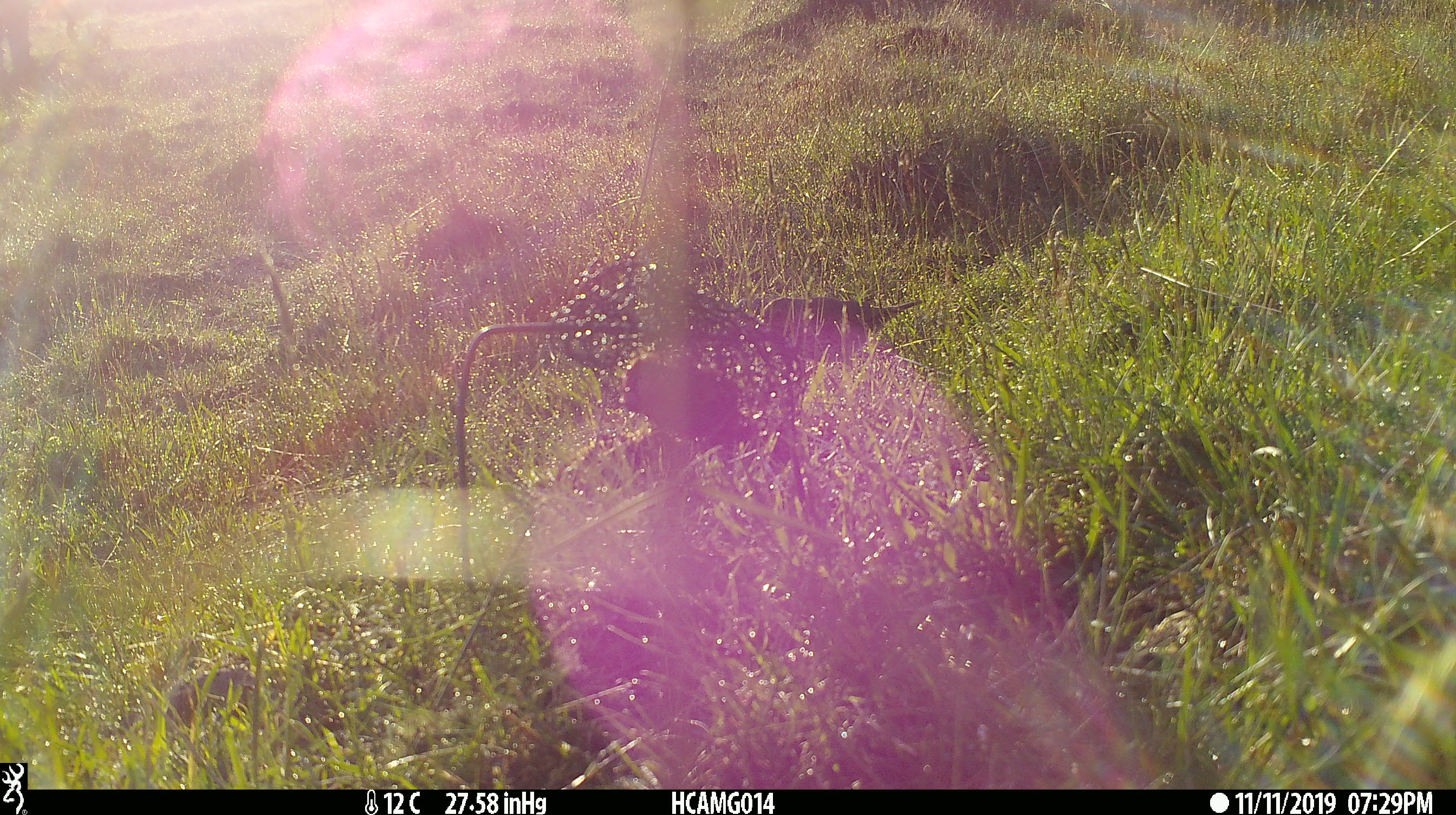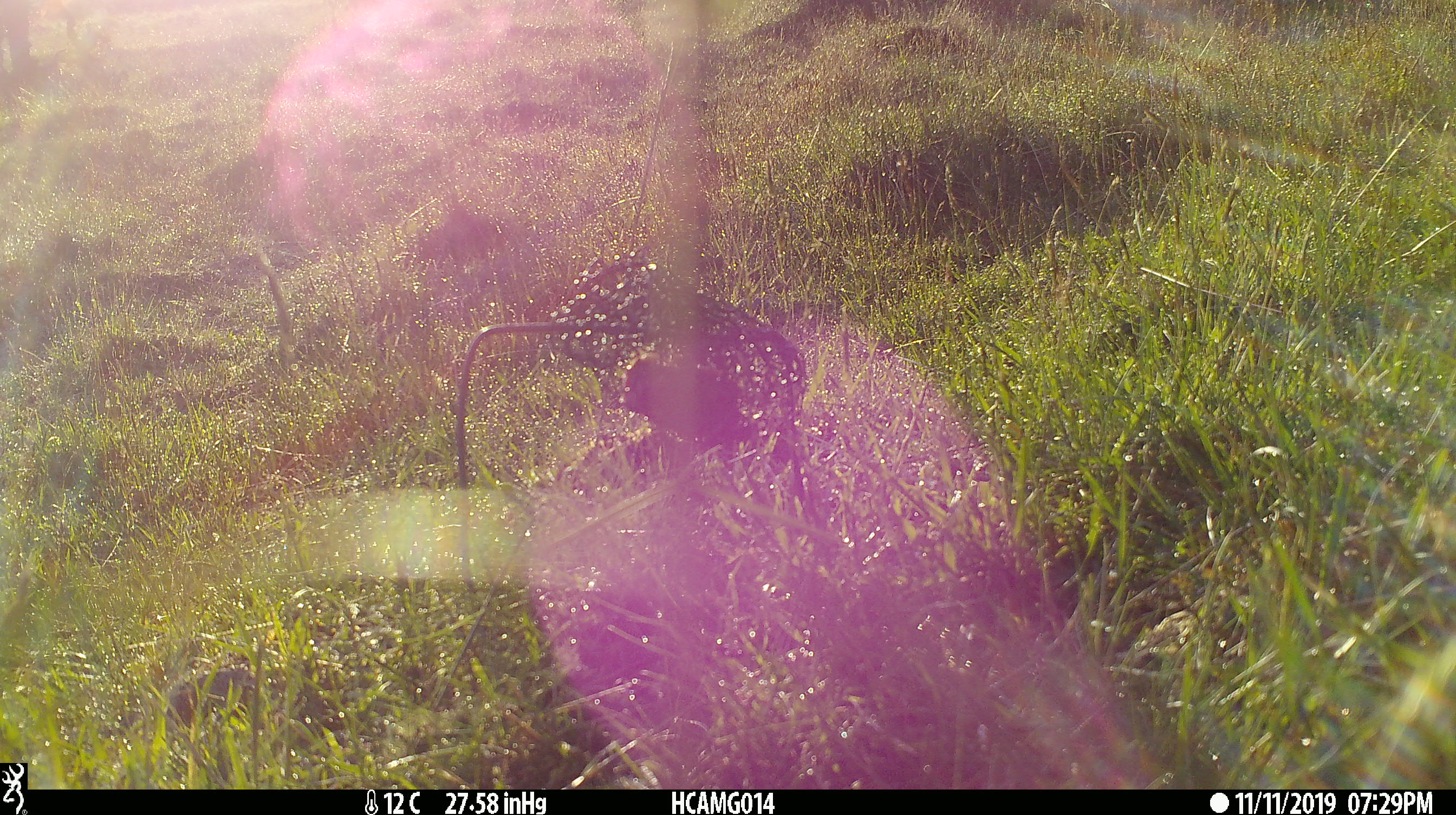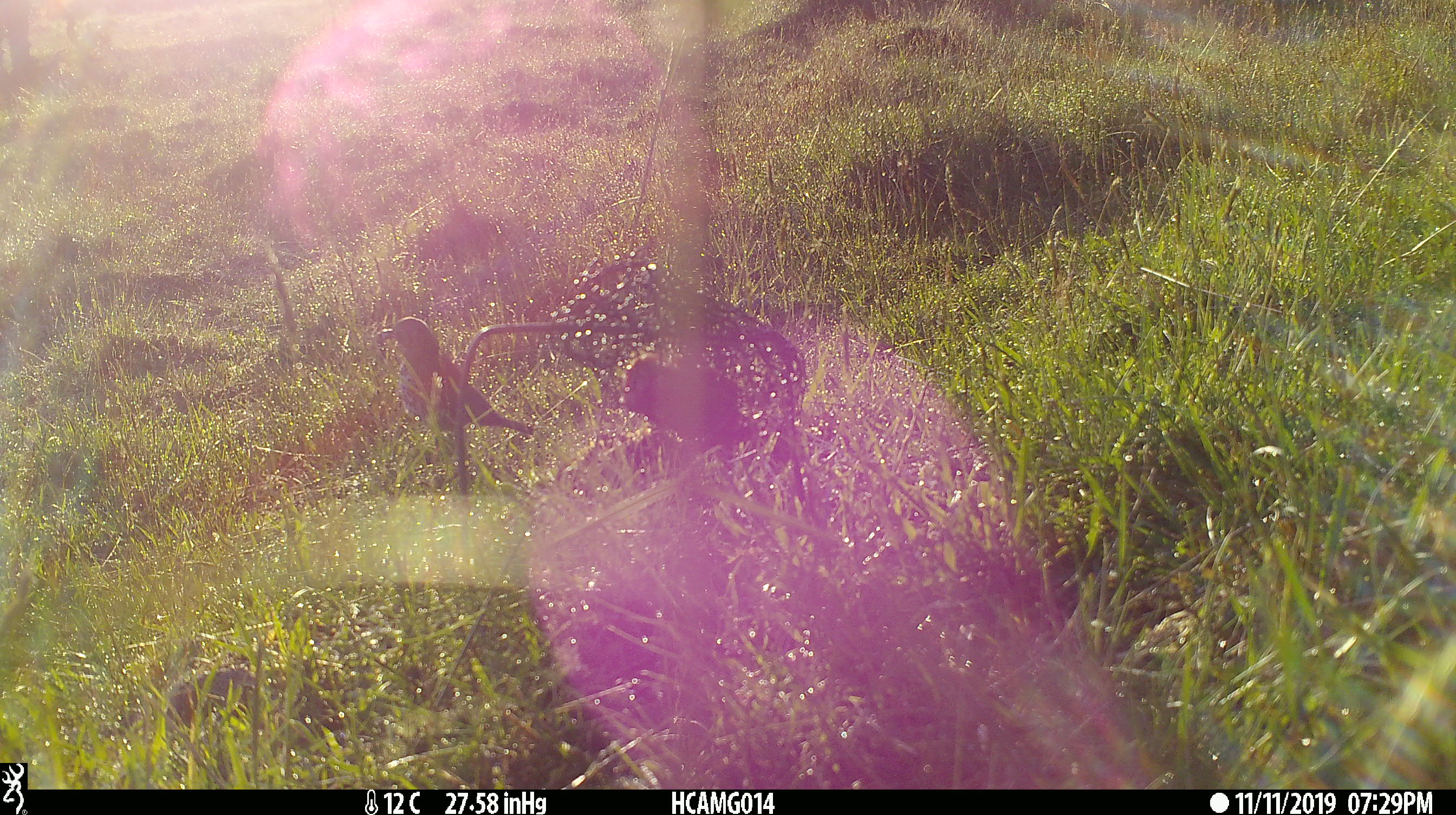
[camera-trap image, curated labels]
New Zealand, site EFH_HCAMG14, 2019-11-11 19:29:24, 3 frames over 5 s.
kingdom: Animalia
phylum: Chordata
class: Aves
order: Passeriformes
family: Turdidae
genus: Turdus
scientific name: Turdus philomelos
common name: song thrush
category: thrush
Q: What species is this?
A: Thrush (song thrush) (Turdus philomelos).